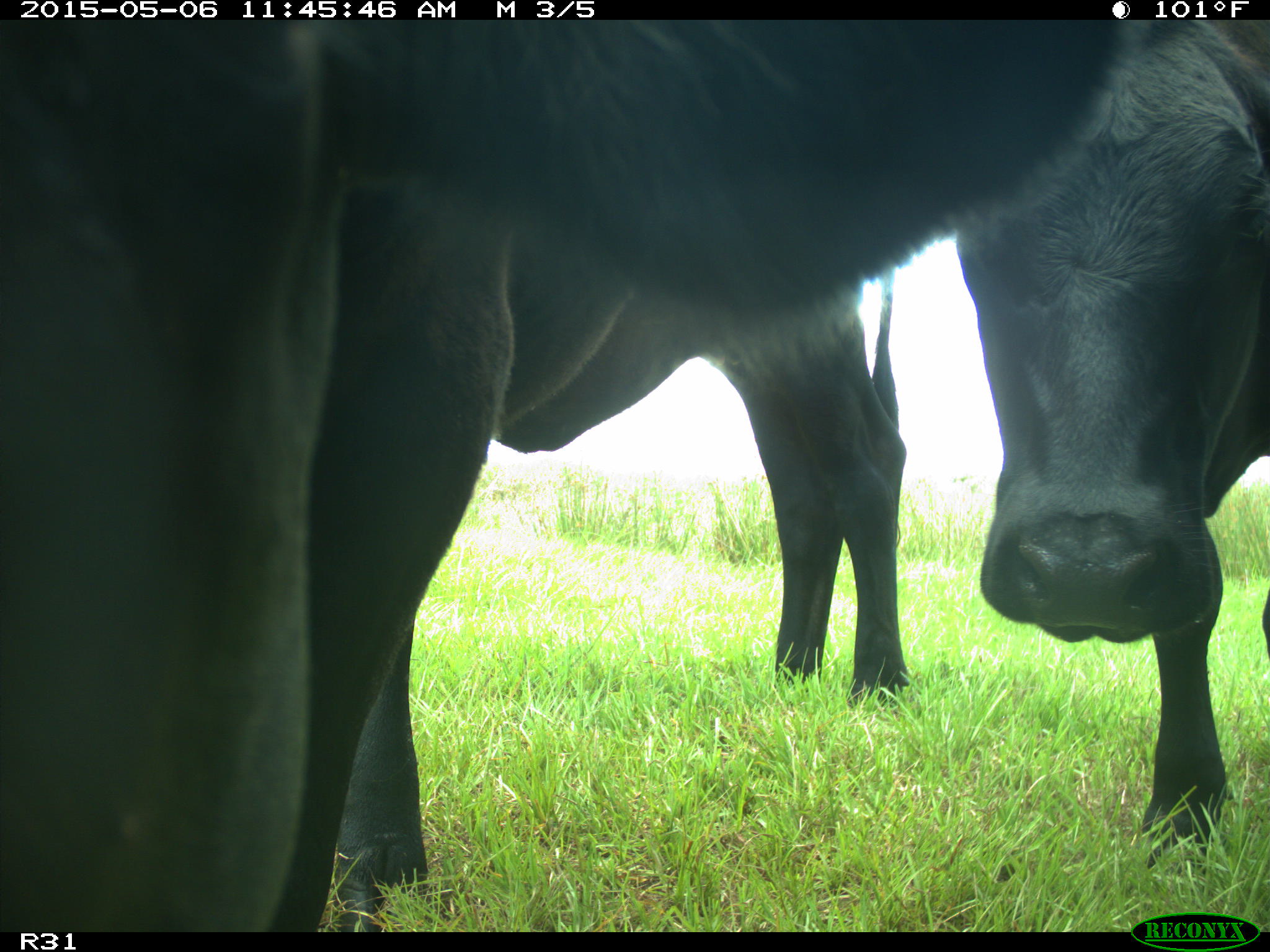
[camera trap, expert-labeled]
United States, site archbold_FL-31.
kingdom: Animalia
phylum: Chordata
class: Mammalia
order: Artiodactyla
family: Bovidae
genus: Bos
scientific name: Bos taurus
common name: domestic cow